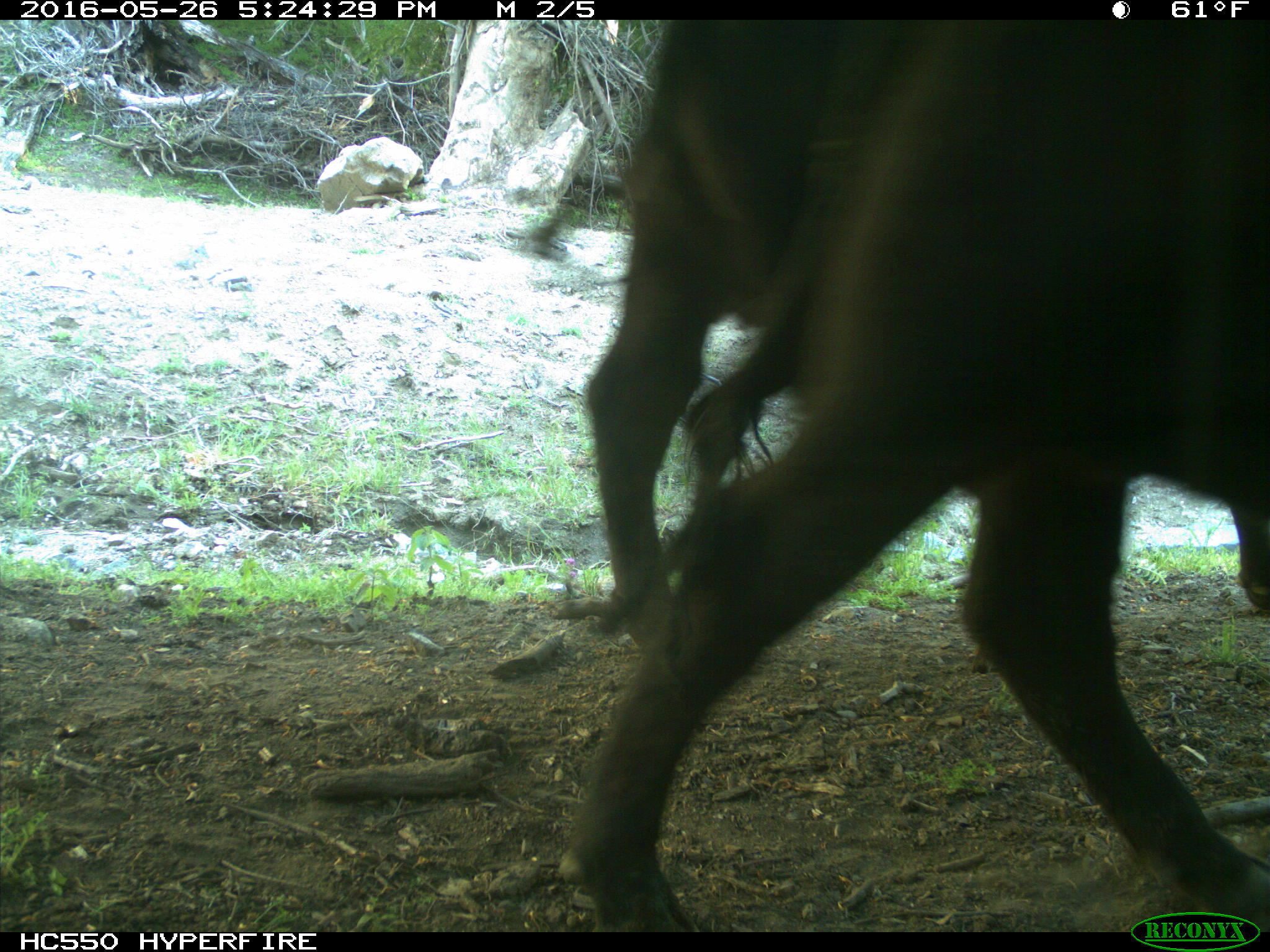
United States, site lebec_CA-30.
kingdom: Animalia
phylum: Chordata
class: Mammalia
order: Artiodactyla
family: Bovidae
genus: Bos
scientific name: Bos taurus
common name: domestic cow